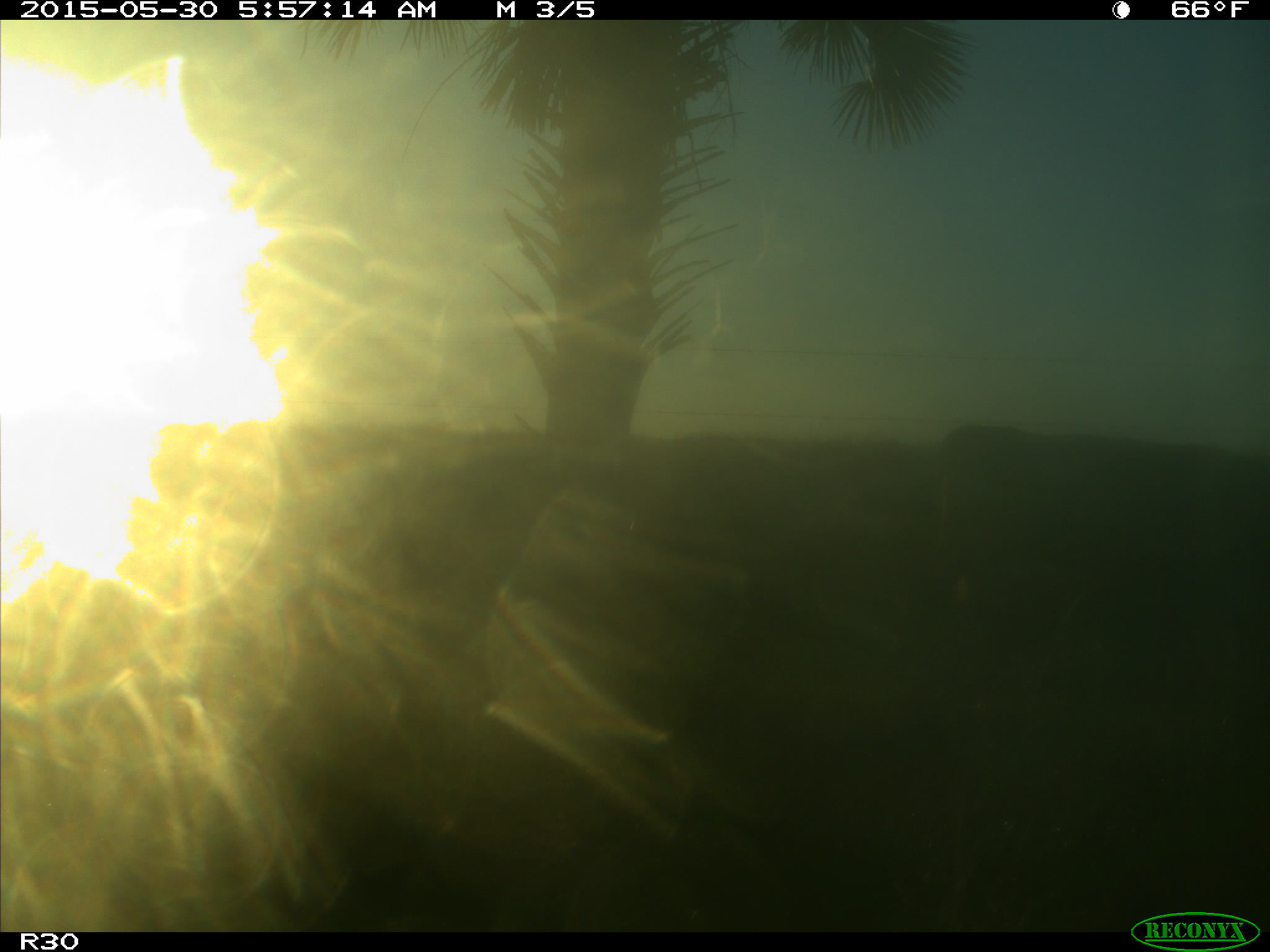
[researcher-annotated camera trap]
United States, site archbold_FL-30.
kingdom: Animalia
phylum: Chordata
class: Mammalia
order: Artiodactyla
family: Bovidae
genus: Bos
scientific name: Bos taurus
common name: domestic cow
Bos taurus (domestic cow).